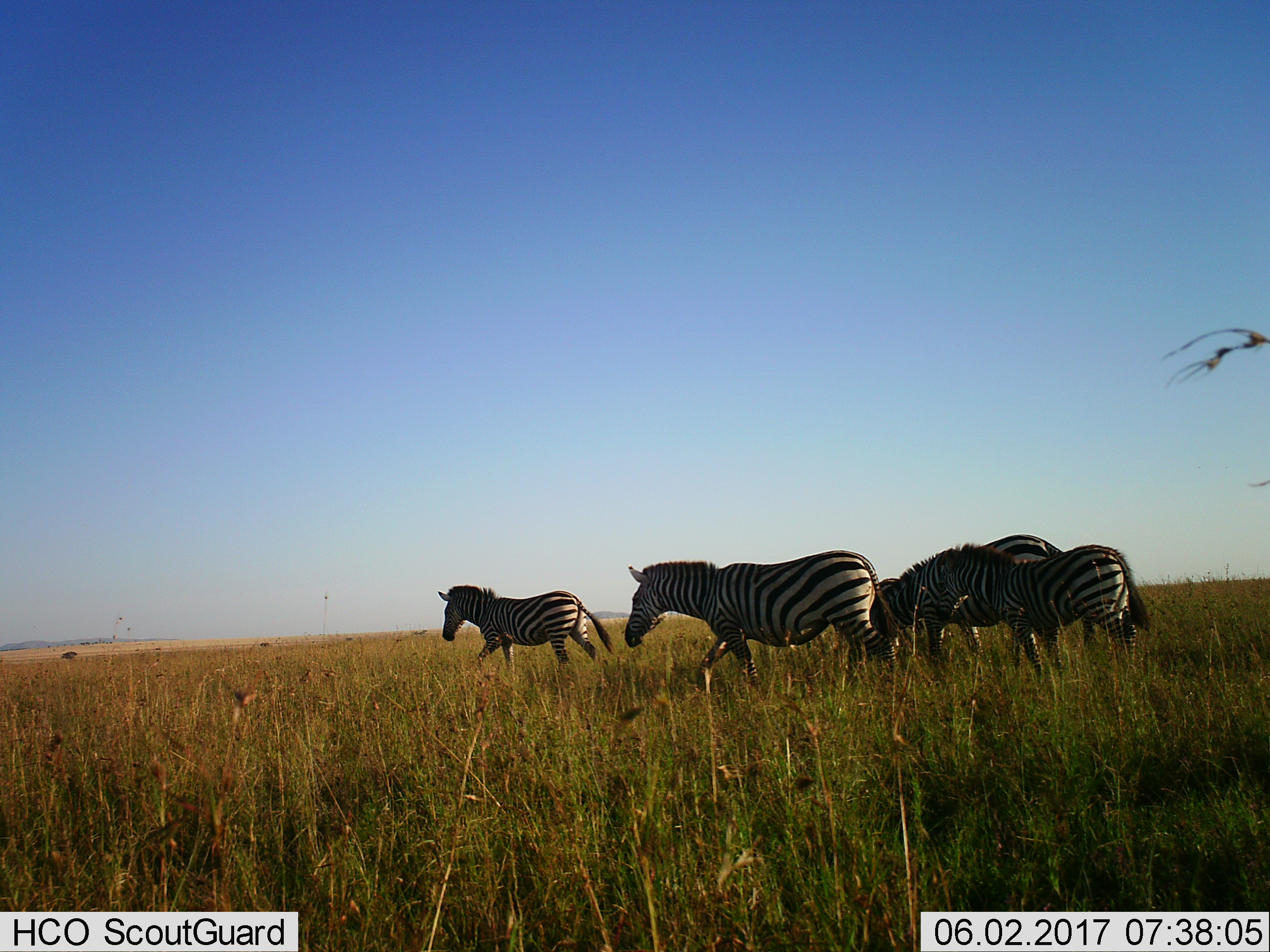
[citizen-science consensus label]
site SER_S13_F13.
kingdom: Animalia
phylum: Chordata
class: Mammalia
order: Perissodactyla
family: Equidae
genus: Equus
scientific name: Equus quagga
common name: plains zebra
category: zebraplains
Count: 4.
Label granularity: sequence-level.